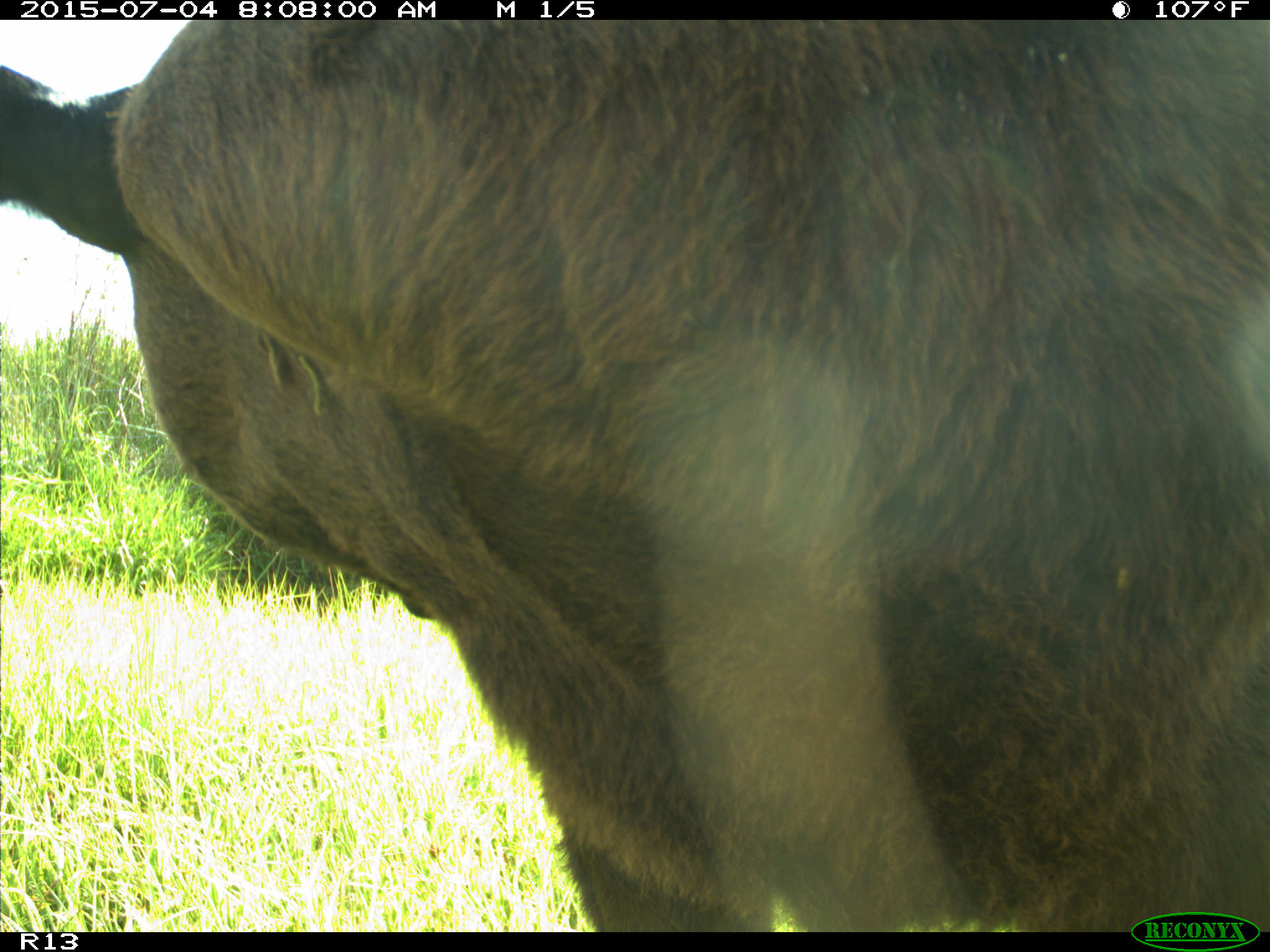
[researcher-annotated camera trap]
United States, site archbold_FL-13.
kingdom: Animalia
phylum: Chordata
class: Mammalia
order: Artiodactyla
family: Bovidae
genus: Bos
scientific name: Bos taurus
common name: domestic cow